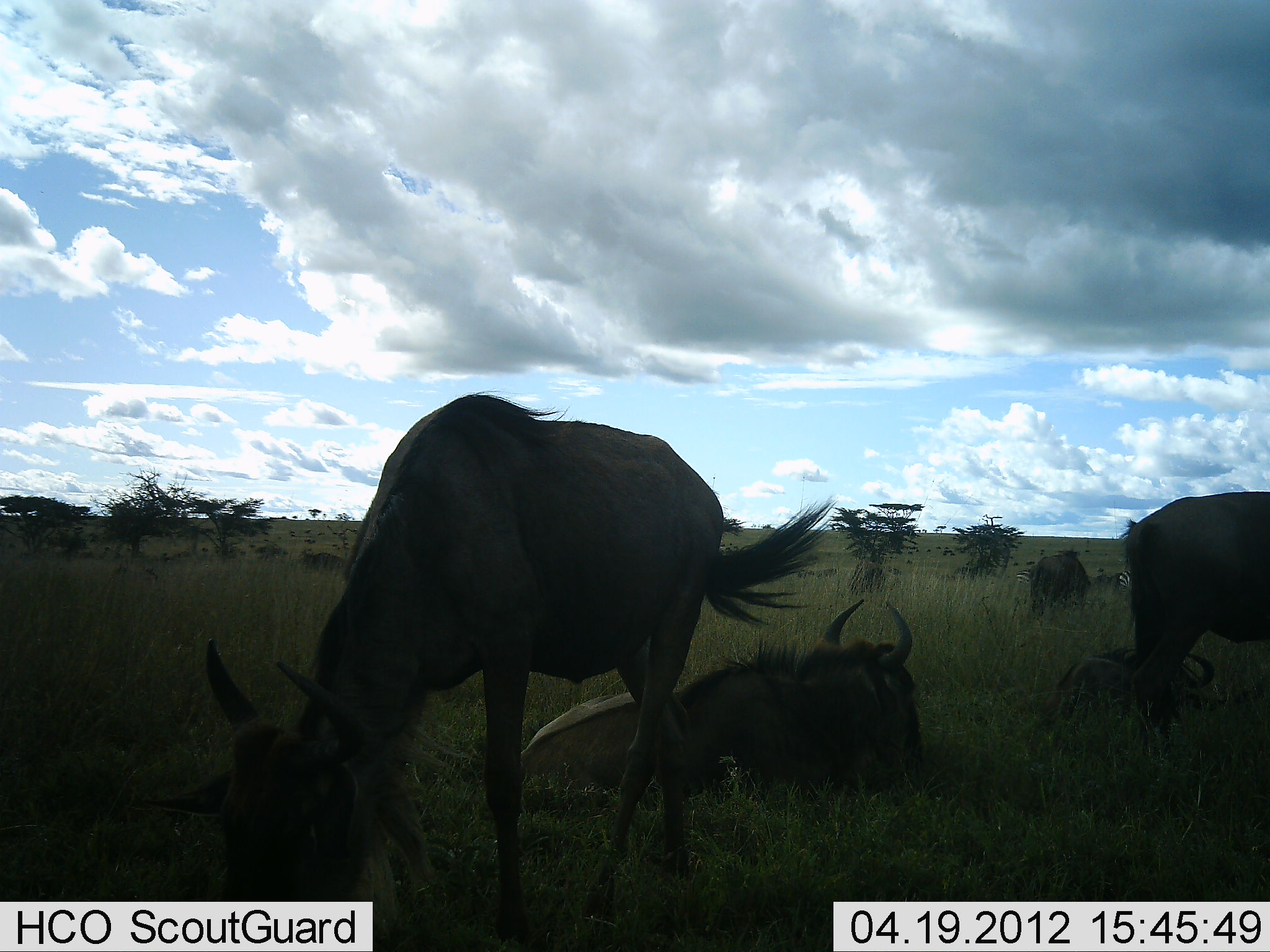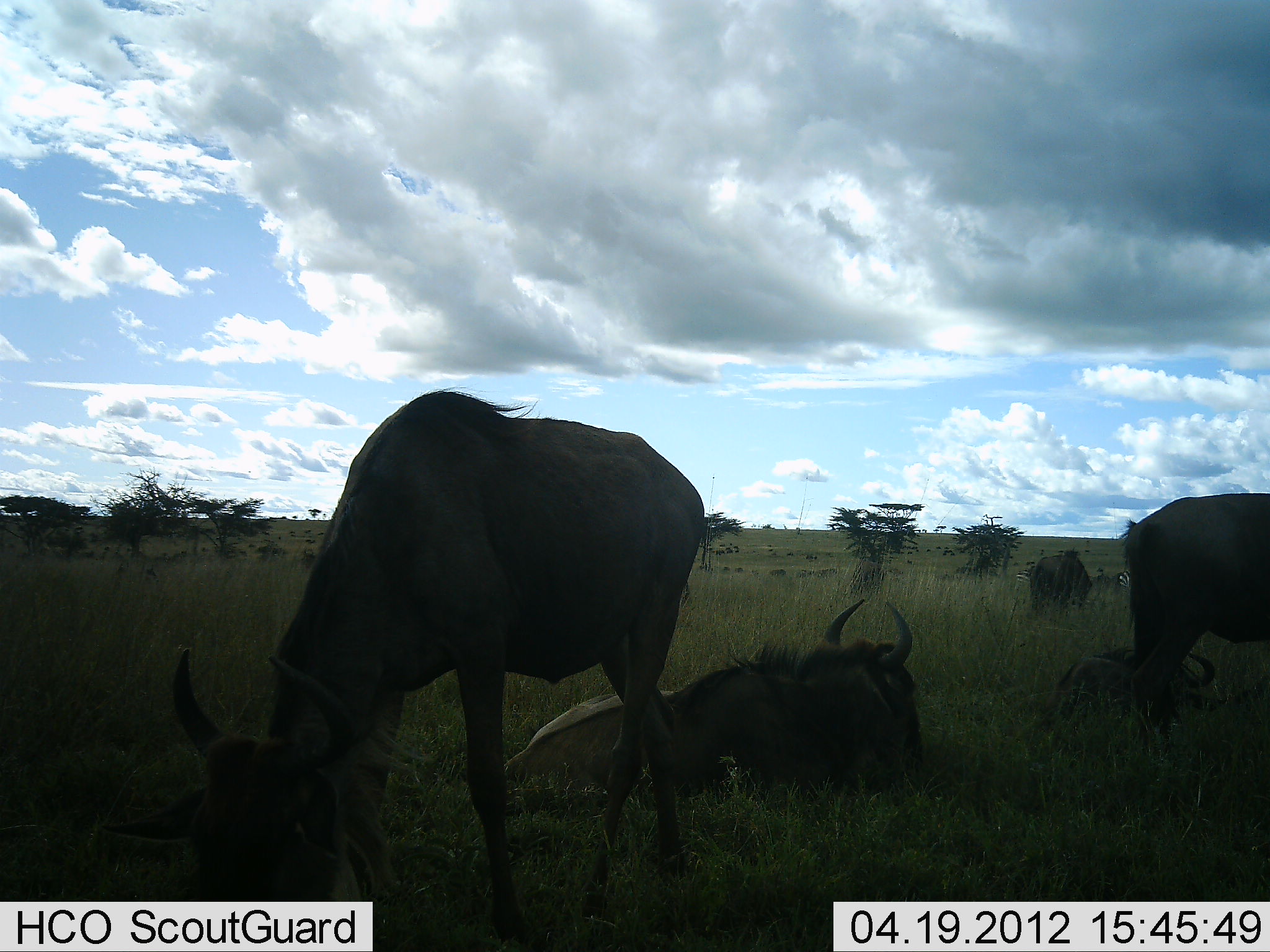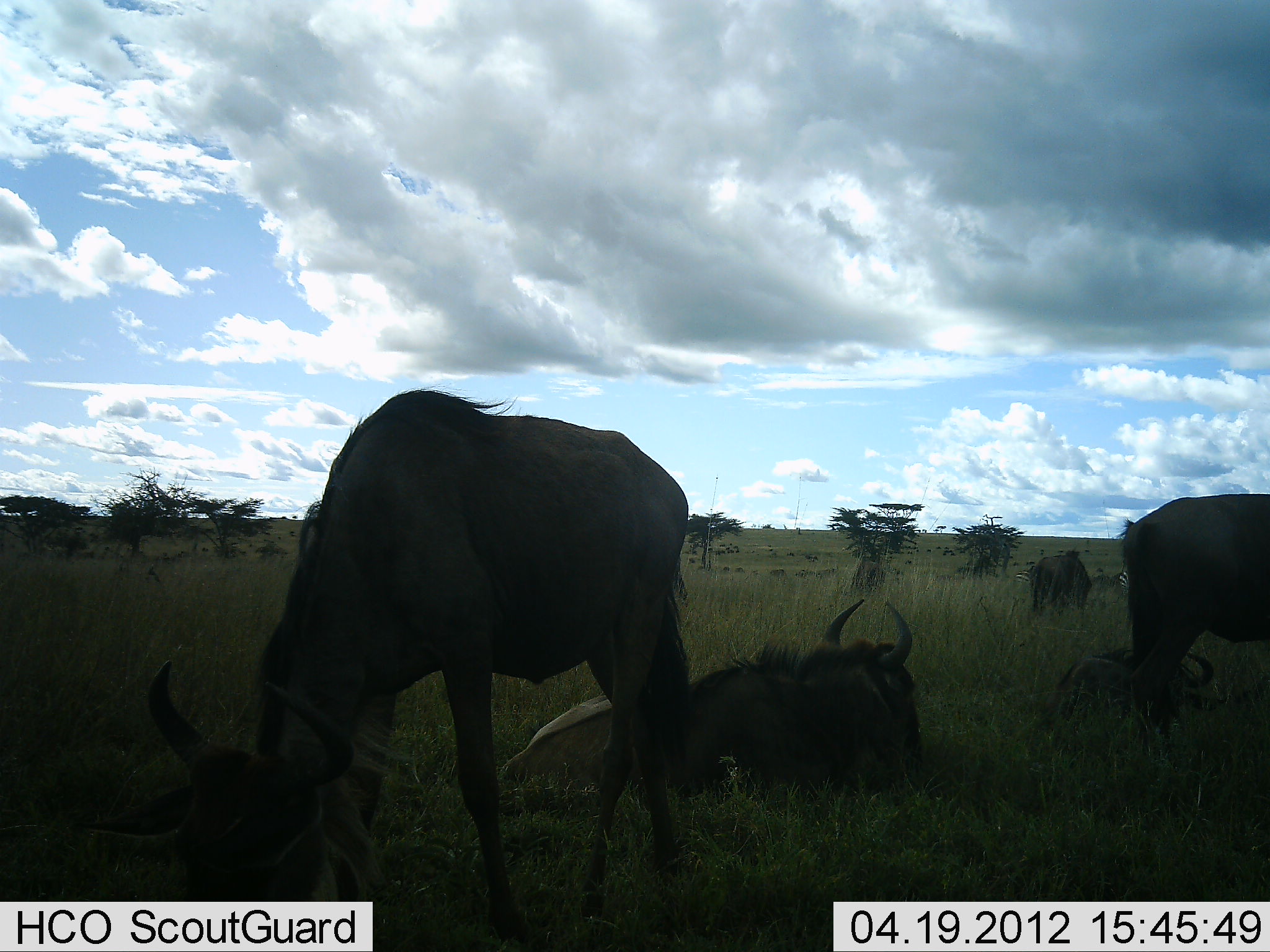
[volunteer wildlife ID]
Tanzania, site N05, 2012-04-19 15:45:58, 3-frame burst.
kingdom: Animalia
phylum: Chordata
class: Mammalia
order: Artiodactyla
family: Bovidae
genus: Connochaetes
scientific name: Connochaetes taurinus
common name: blue wildebeest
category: wildebeest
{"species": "wildebeest (blue wildebeest) (Connochaetes taurinus)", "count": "5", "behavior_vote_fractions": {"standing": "53%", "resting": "100%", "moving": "0%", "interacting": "0%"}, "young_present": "0%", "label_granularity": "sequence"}